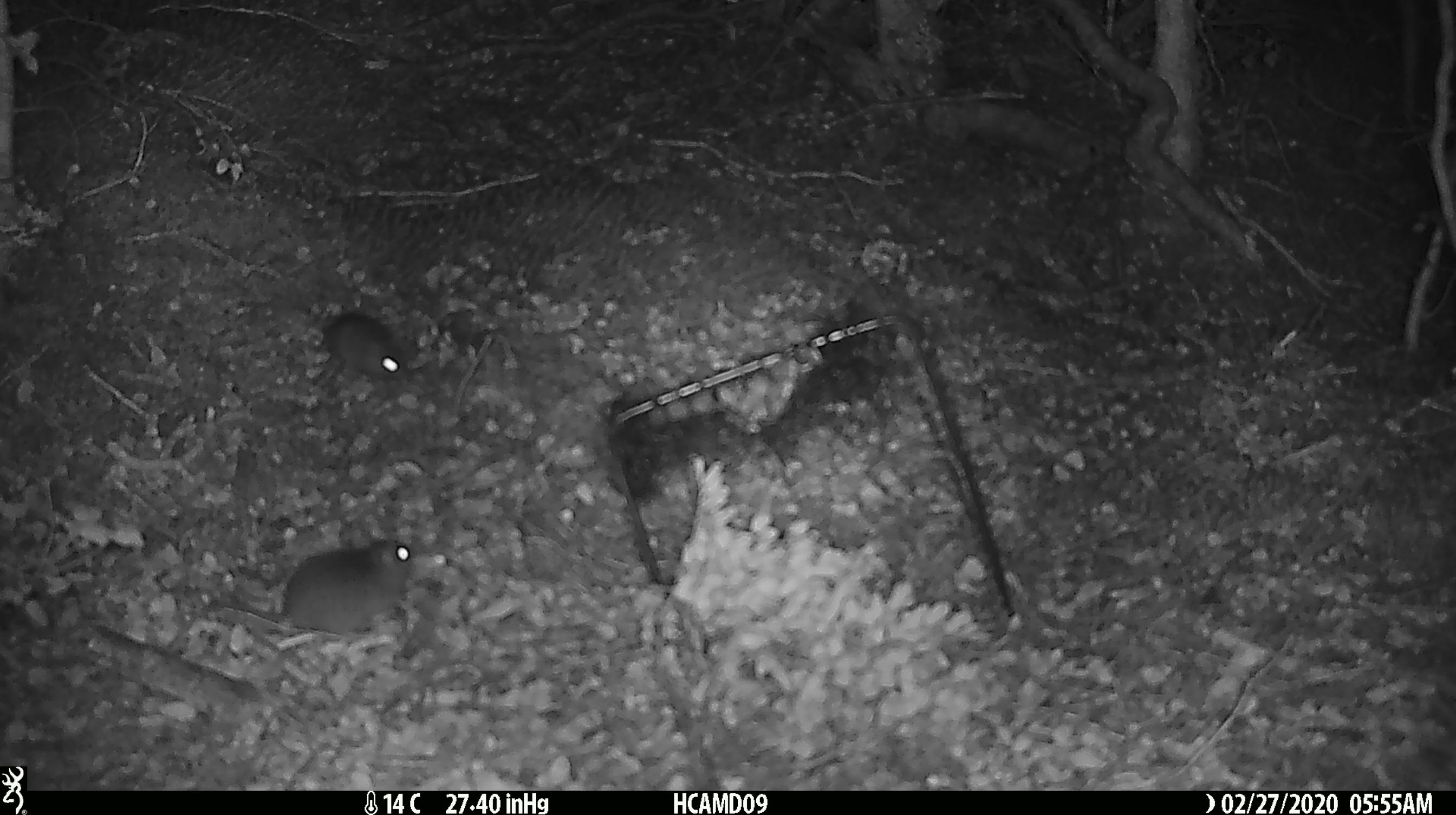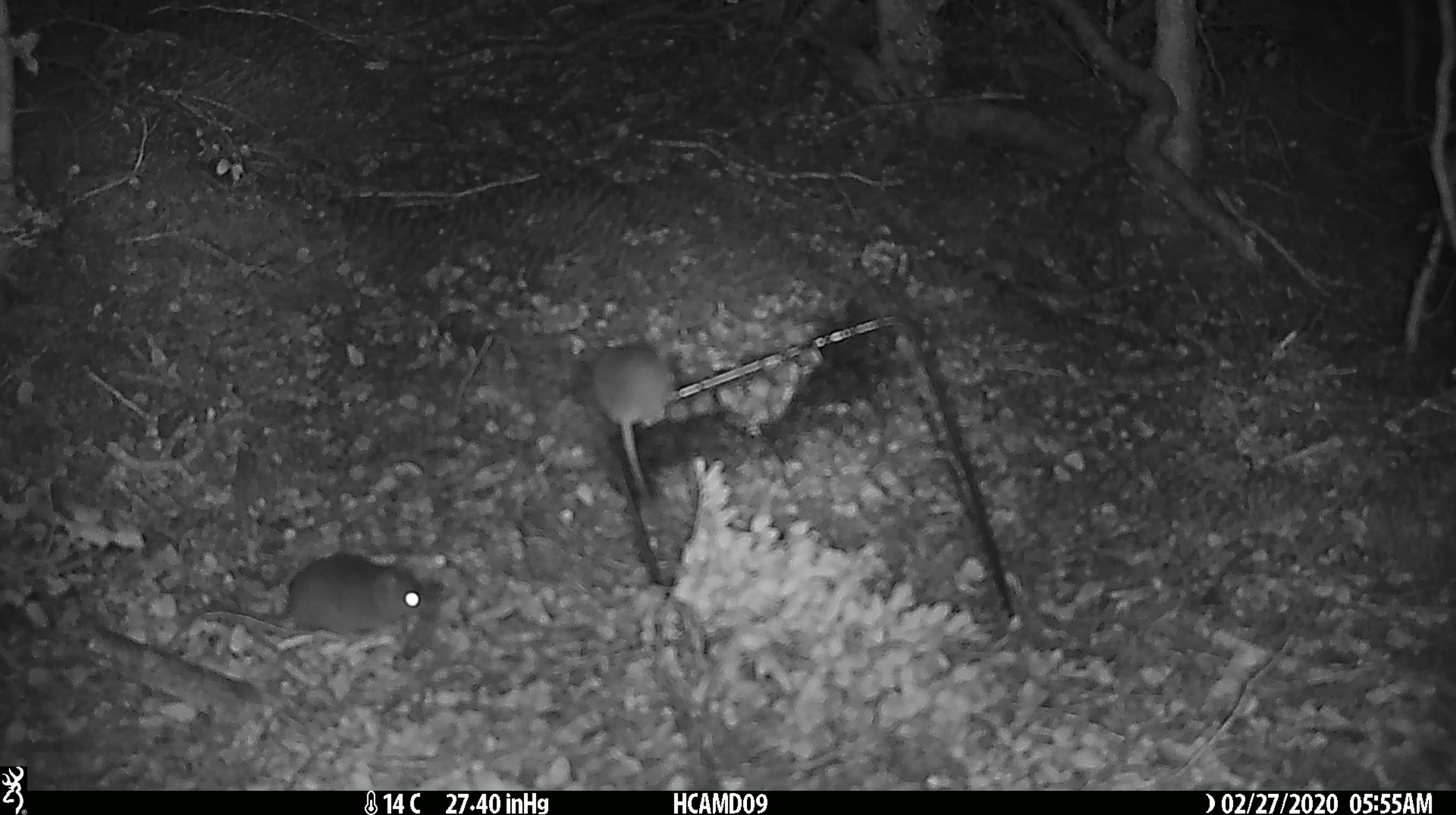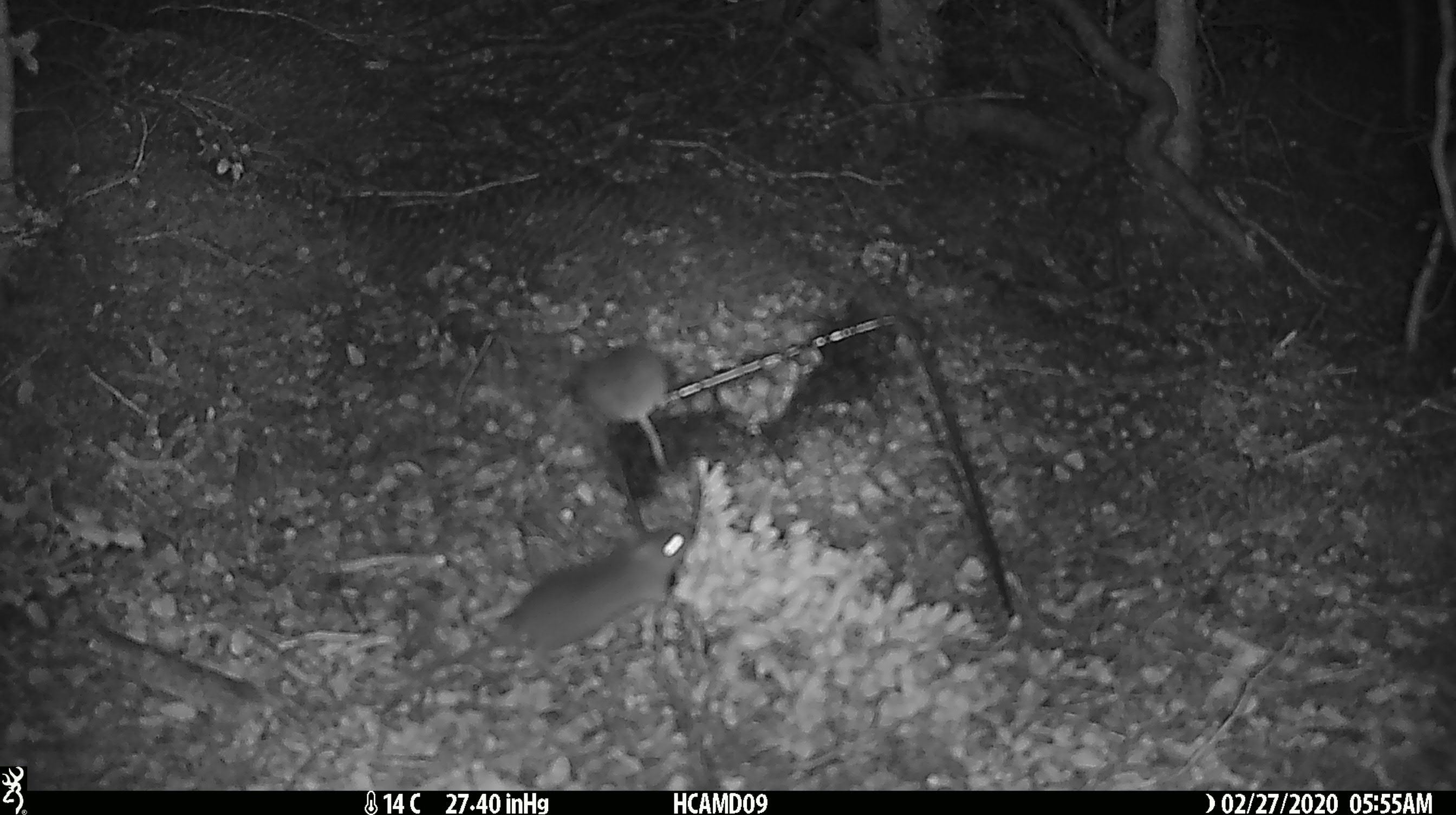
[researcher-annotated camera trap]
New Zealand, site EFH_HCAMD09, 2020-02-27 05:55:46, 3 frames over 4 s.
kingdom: Animalia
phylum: Chordata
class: Mammalia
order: Rodentia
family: Muridae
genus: Mus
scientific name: Mus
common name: mouse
Mouse (Mus).